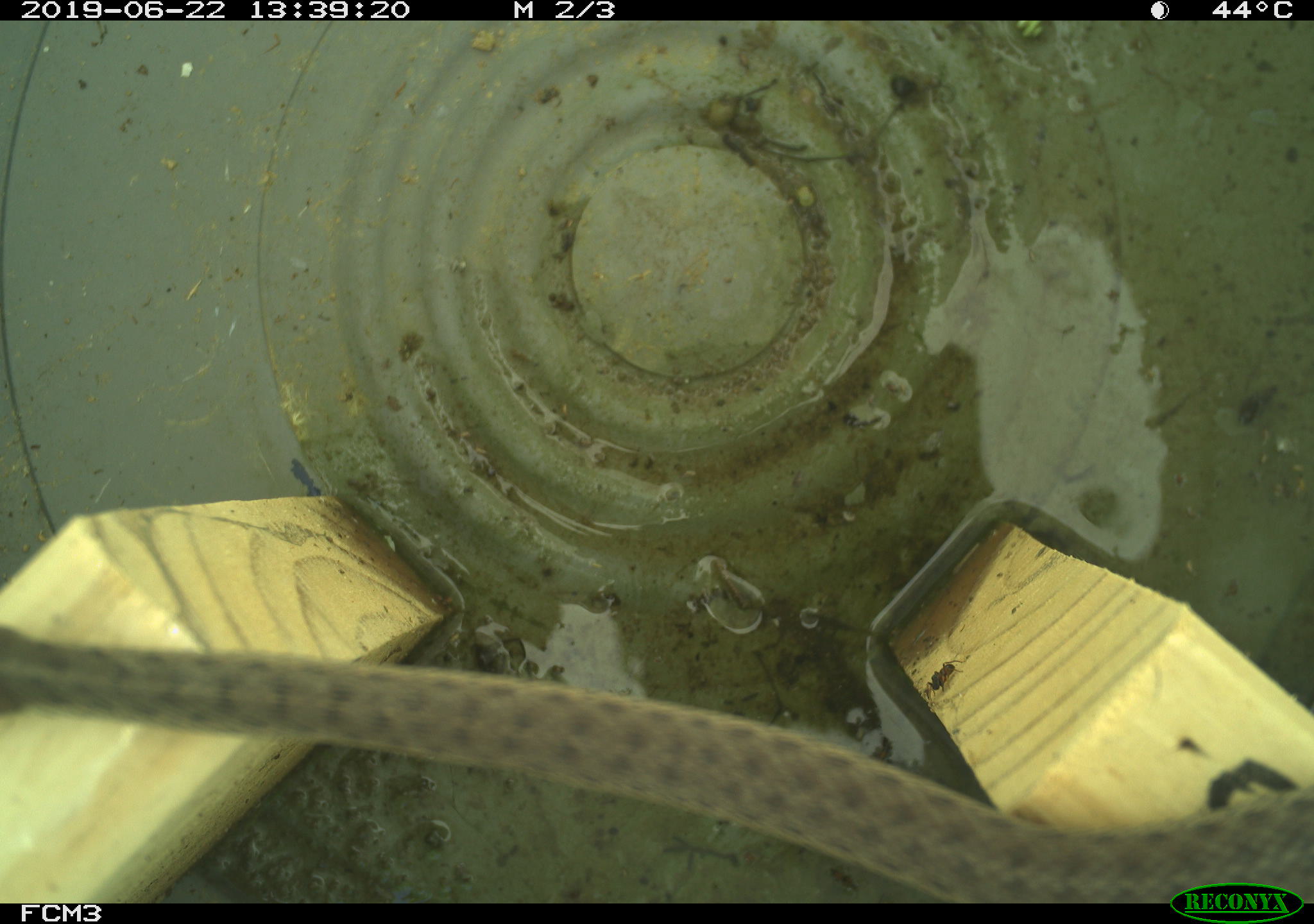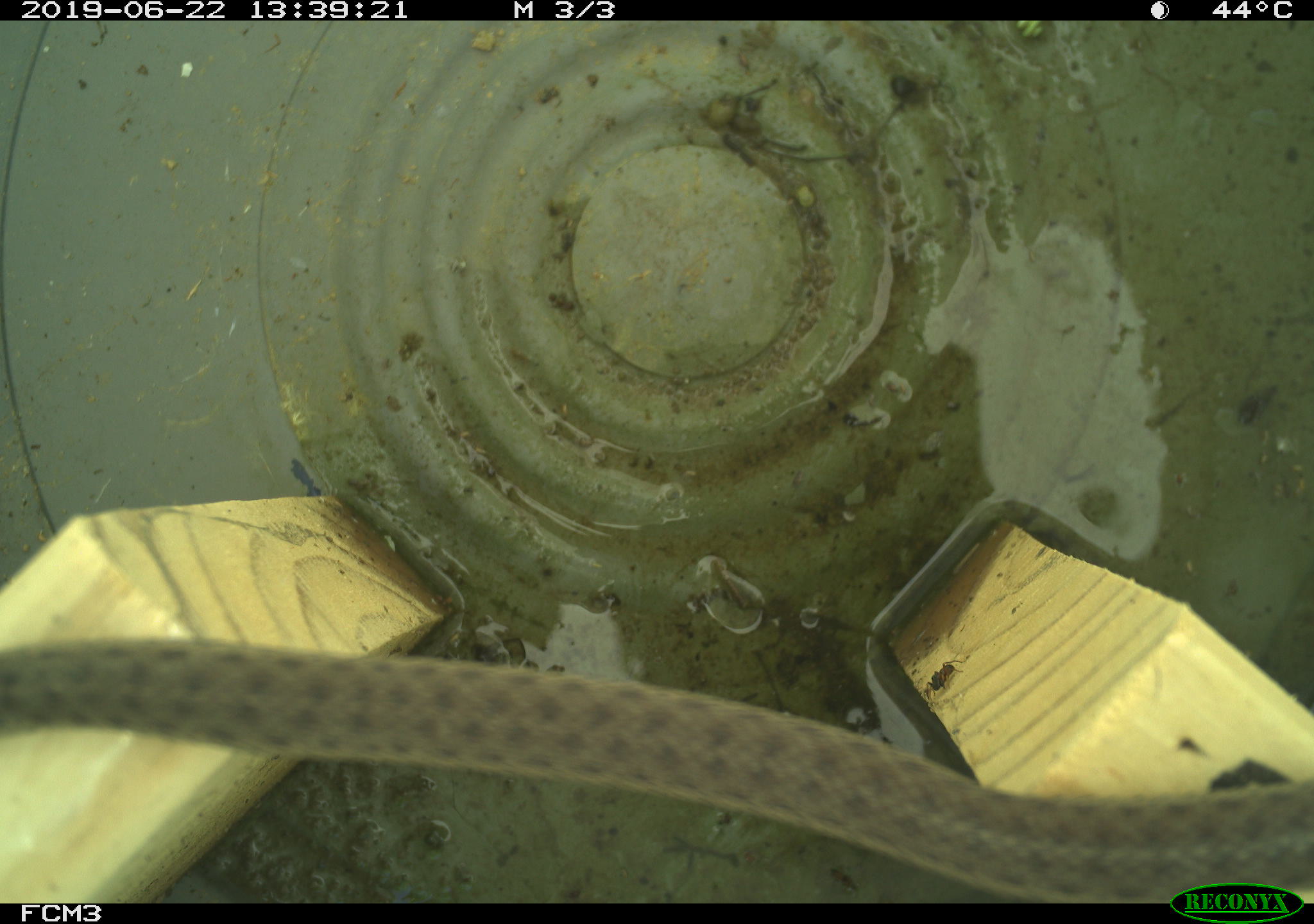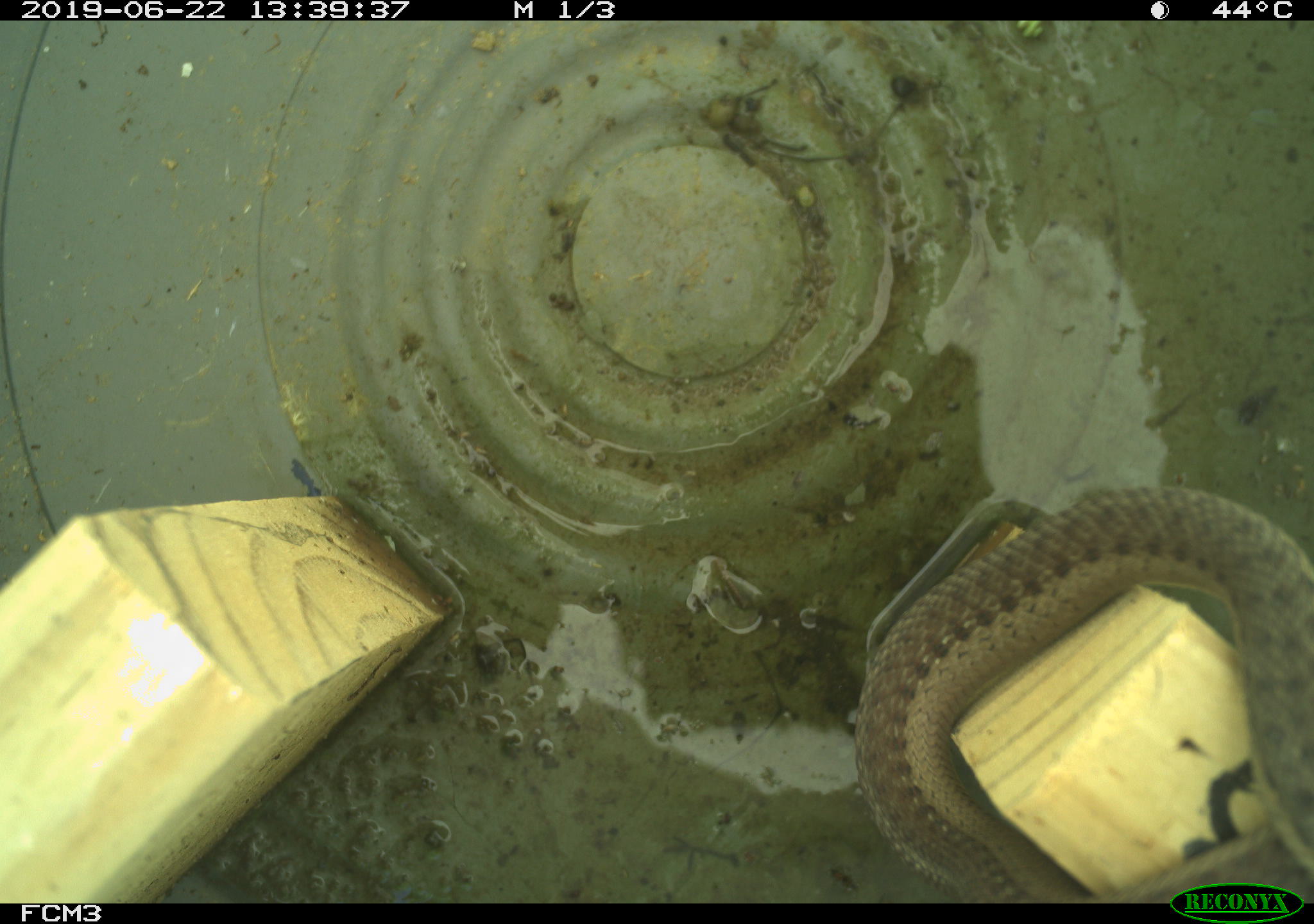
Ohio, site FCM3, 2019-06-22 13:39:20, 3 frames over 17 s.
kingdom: Animalia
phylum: Chordata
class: Reptilia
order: Squamata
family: Colubridae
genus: Thamnophis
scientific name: Thamnophis sirtalis sirtalis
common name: eastern gartersnake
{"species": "eastern gartersnake (Thamnophis sirtalis sirtalis)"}